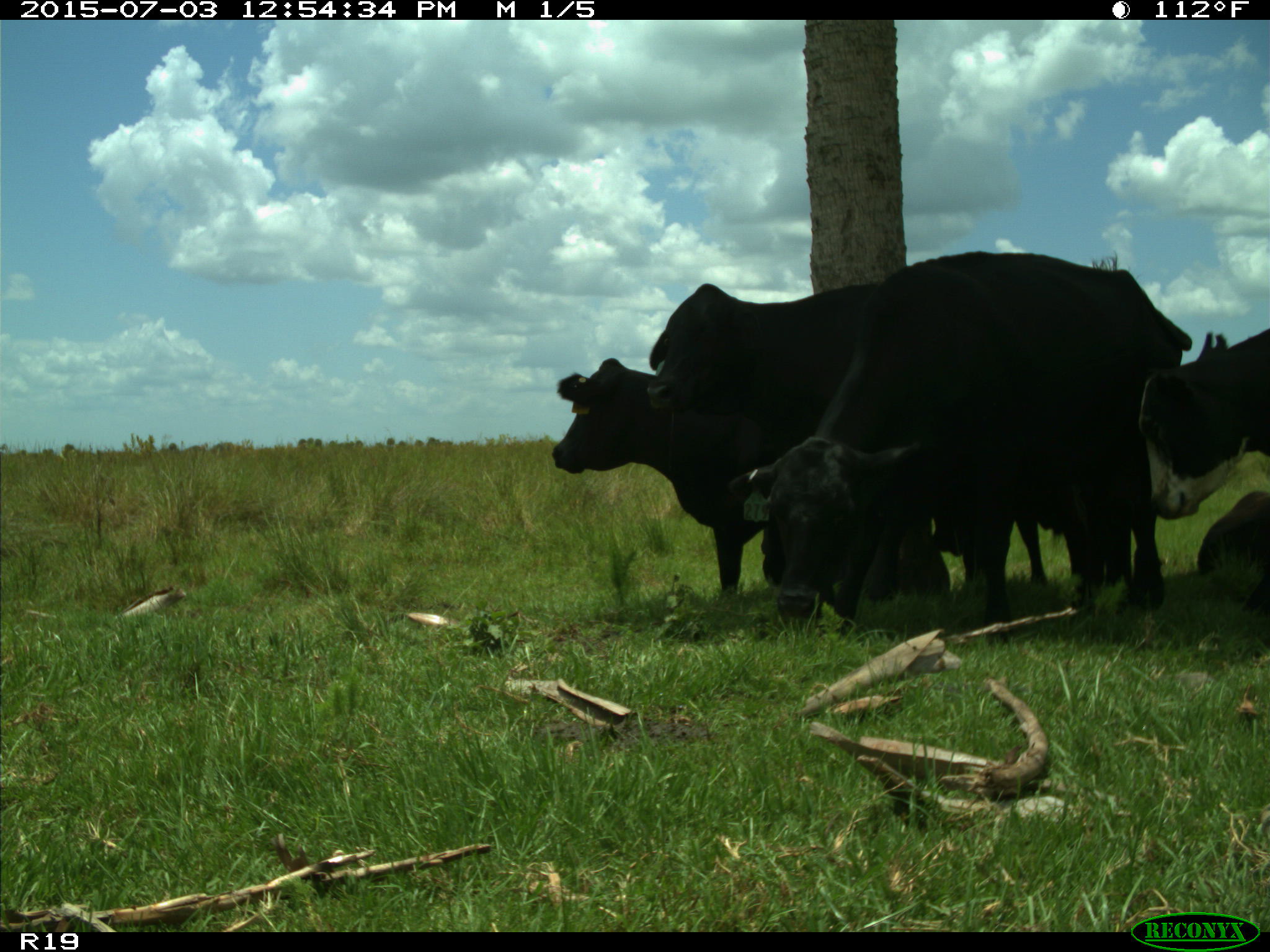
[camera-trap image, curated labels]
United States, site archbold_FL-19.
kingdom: Animalia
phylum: Chordata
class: Mammalia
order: Artiodactyla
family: Bovidae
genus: Bos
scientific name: Bos taurus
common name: domestic cow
Bos taurus (domestic cow).